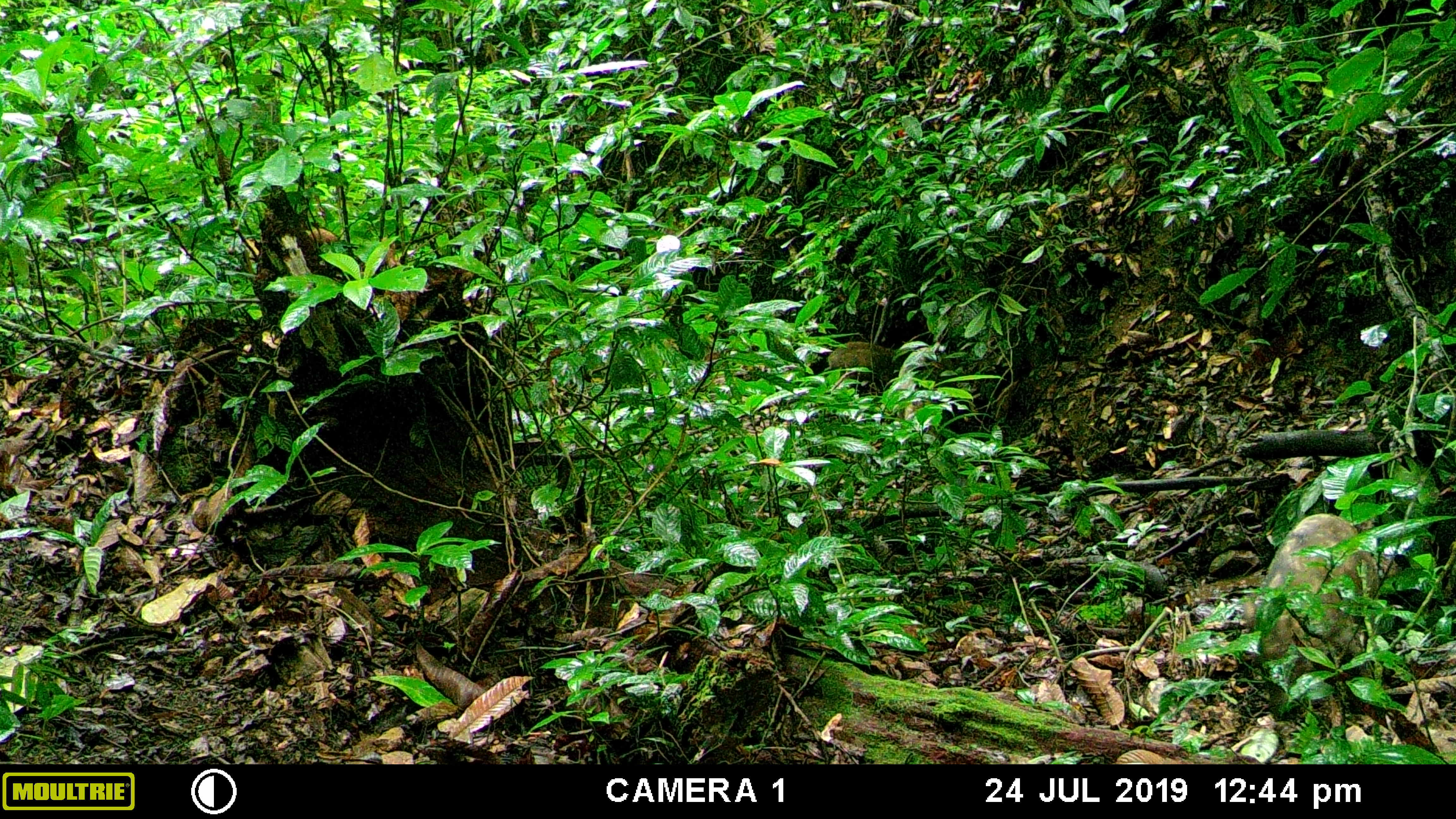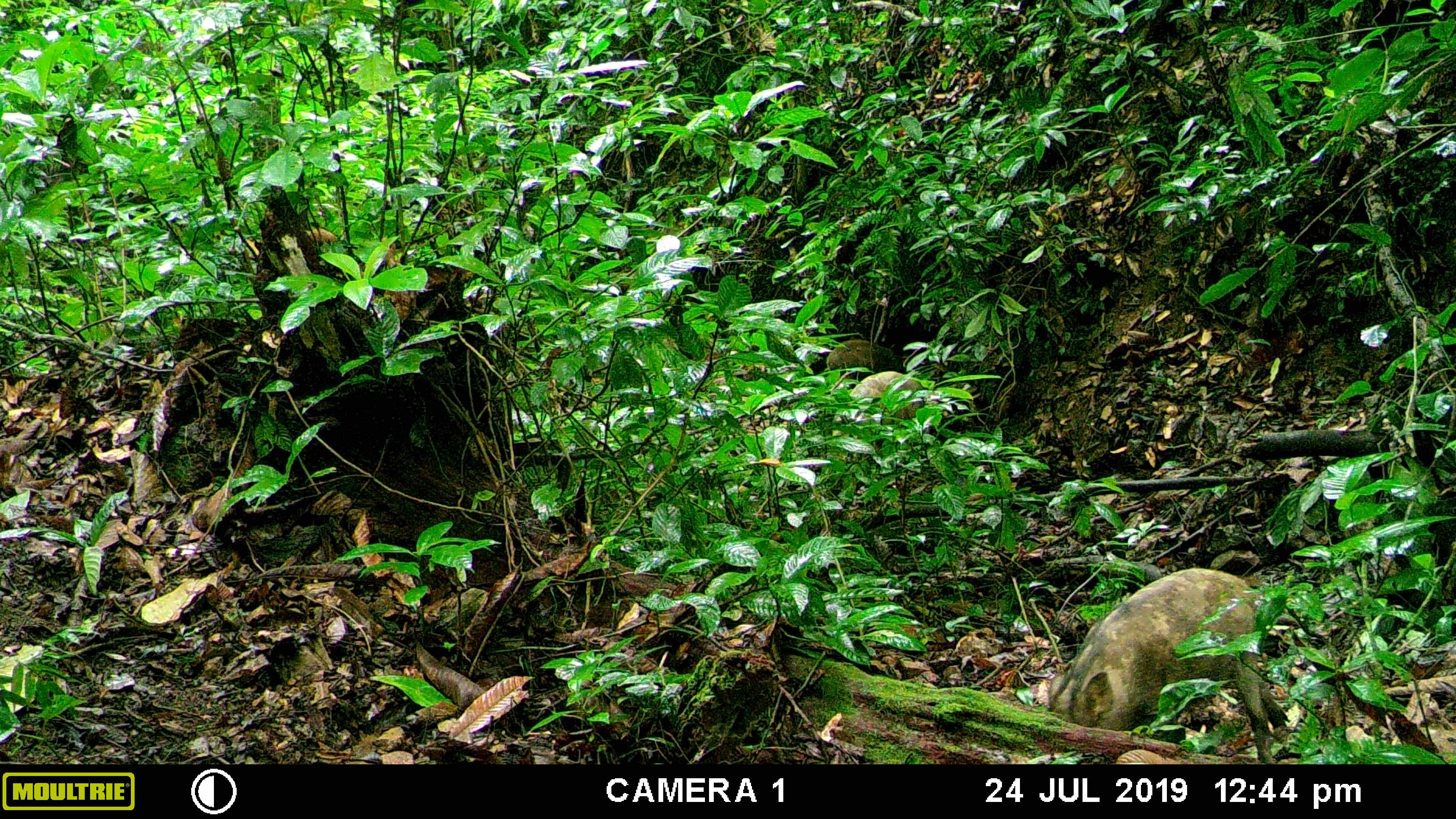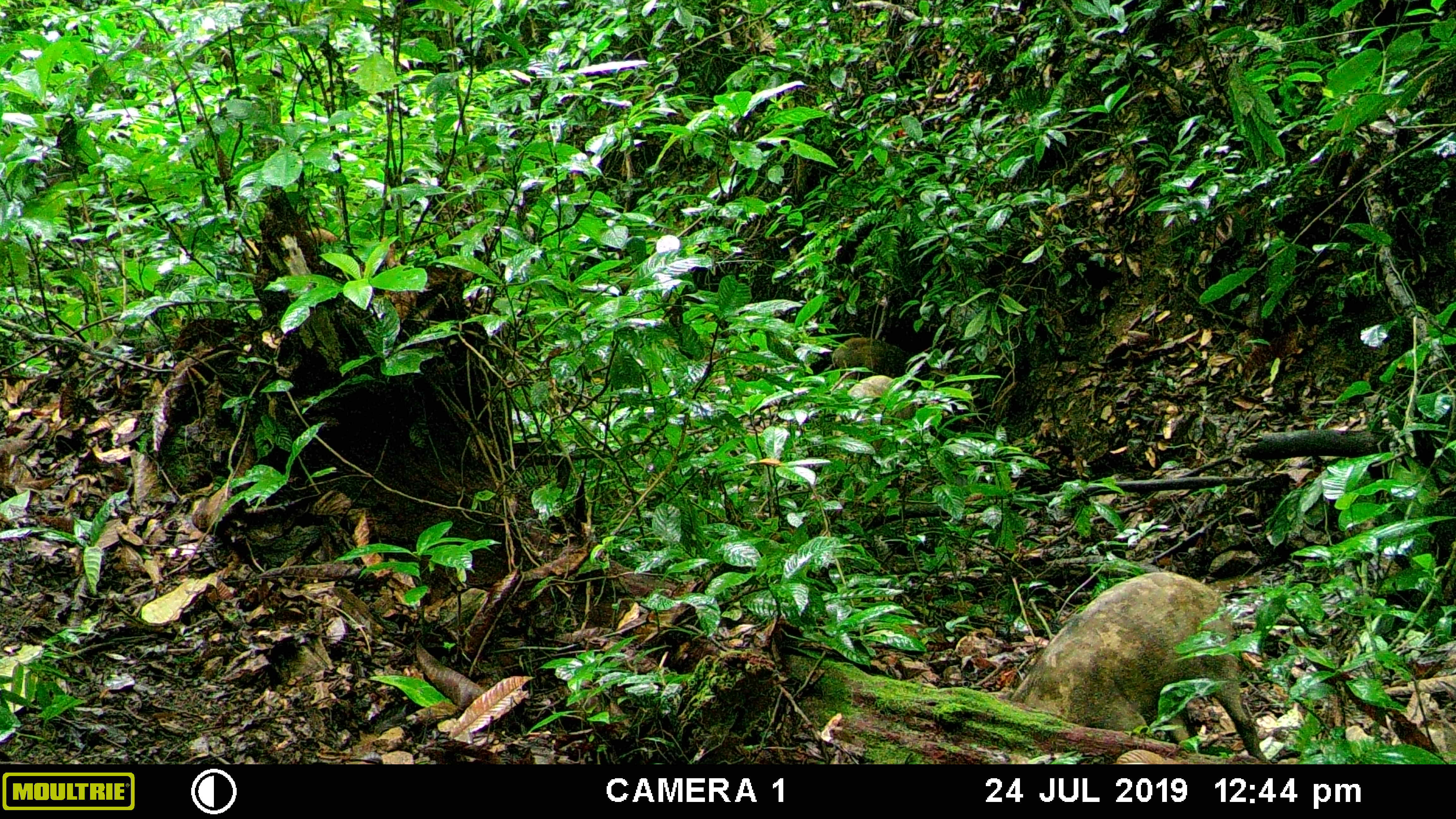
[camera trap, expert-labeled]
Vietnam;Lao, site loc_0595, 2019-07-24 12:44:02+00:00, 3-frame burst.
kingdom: Animalia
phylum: Chordata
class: Mammalia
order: Artiodactyla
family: Suidae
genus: Sus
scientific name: Sus scrofa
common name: eurasian wild pig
Eurasian wild pig (Sus scrofa). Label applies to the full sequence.